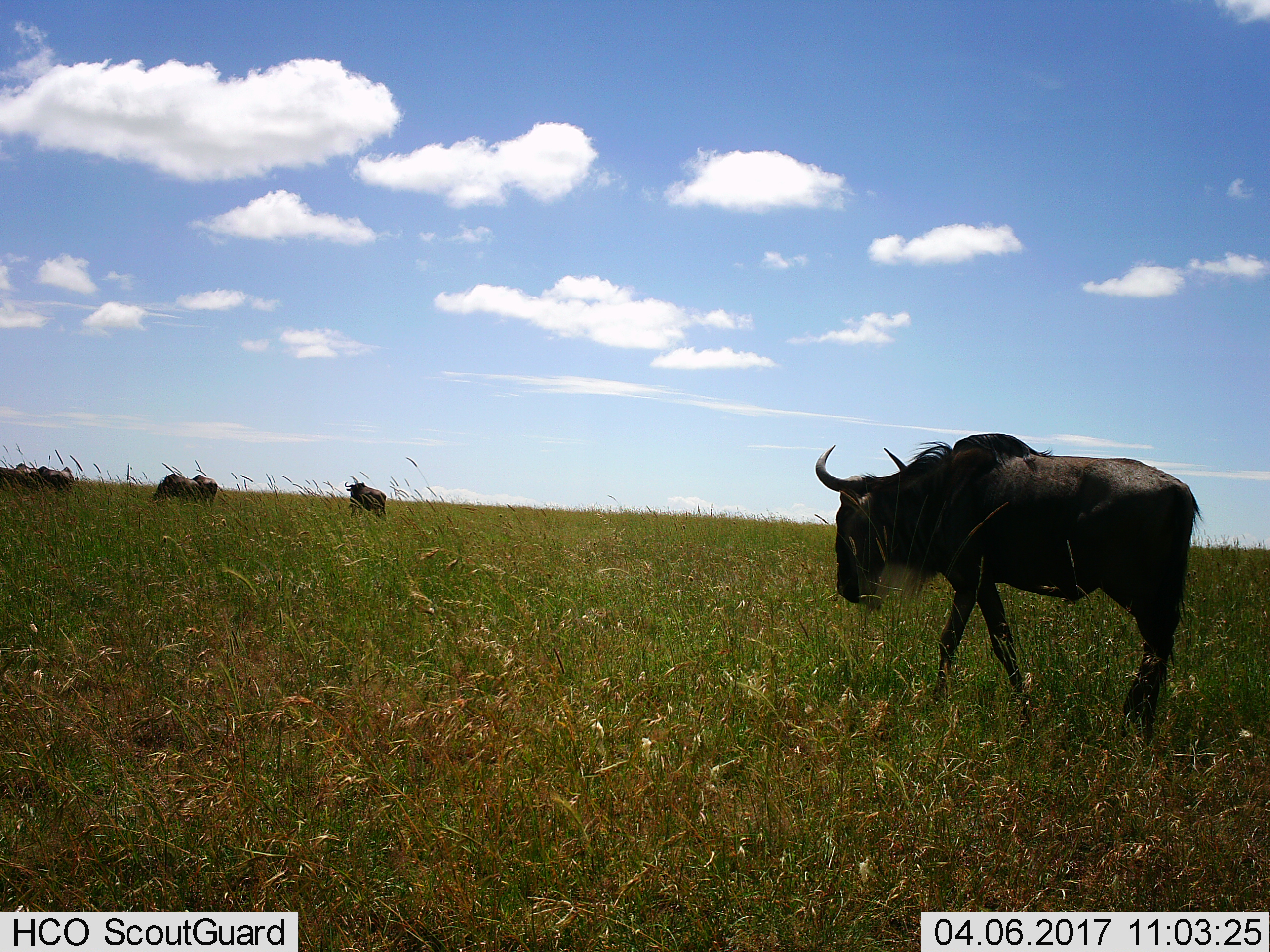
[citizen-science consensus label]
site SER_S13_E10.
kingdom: Animalia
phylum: Chordata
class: Mammalia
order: Artiodactyla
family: Bovidae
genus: Connochaetes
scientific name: Connochaetes taurinus taurinus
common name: blue wildebeest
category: wildebeestblue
Wildebeestblue (blue wildebeest) (Connochaetes taurinus taurinus), count 6. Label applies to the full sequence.